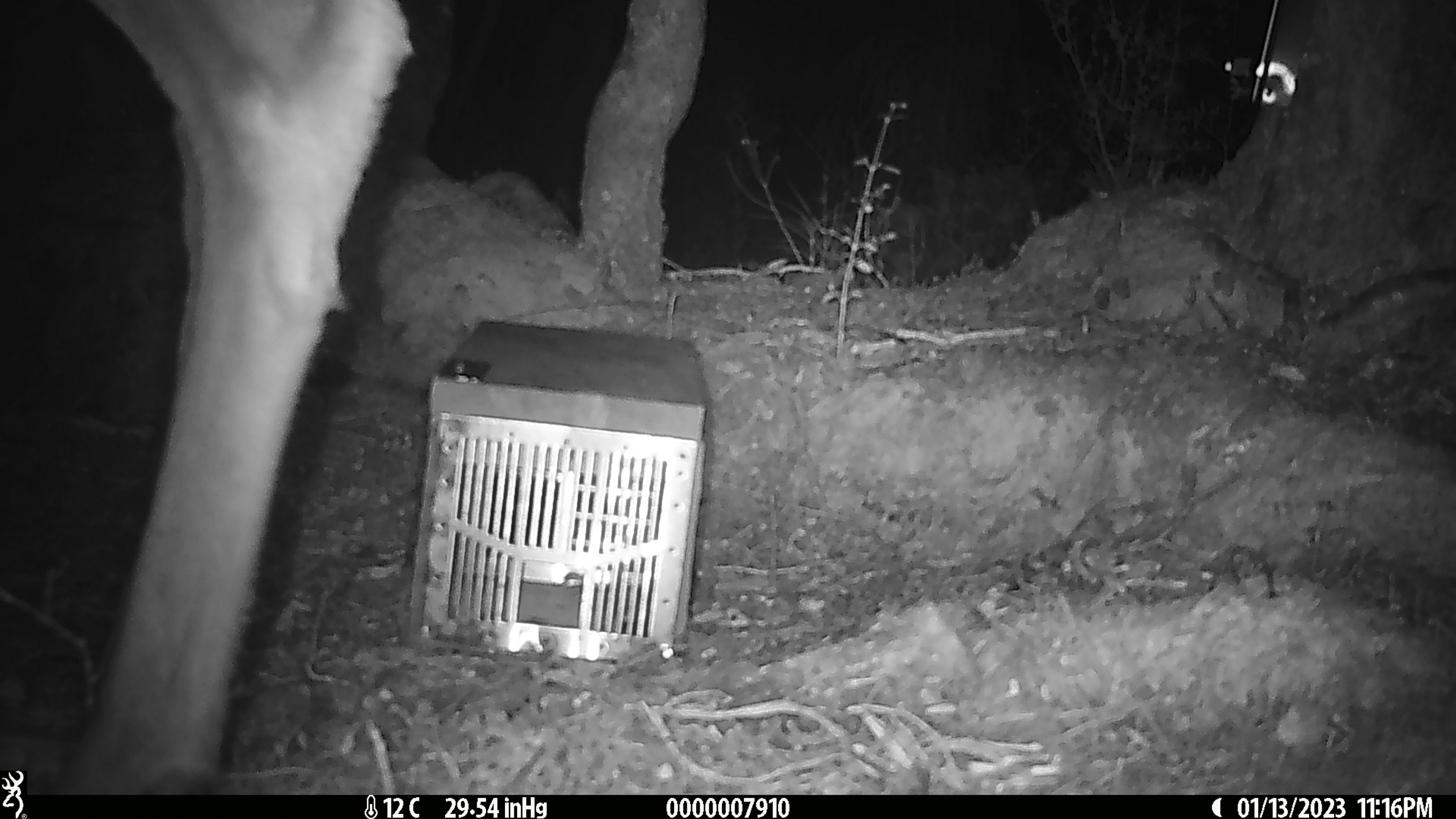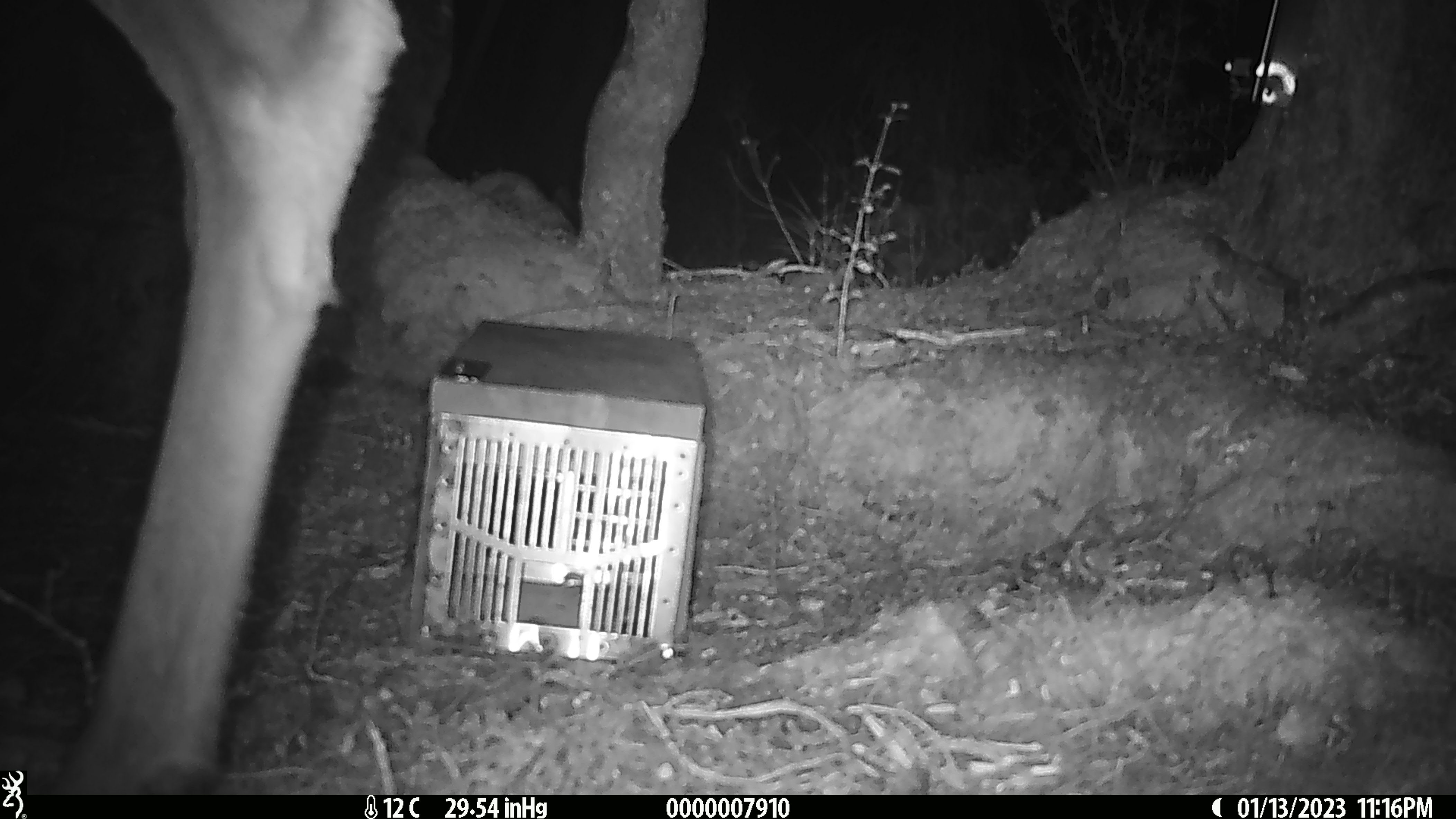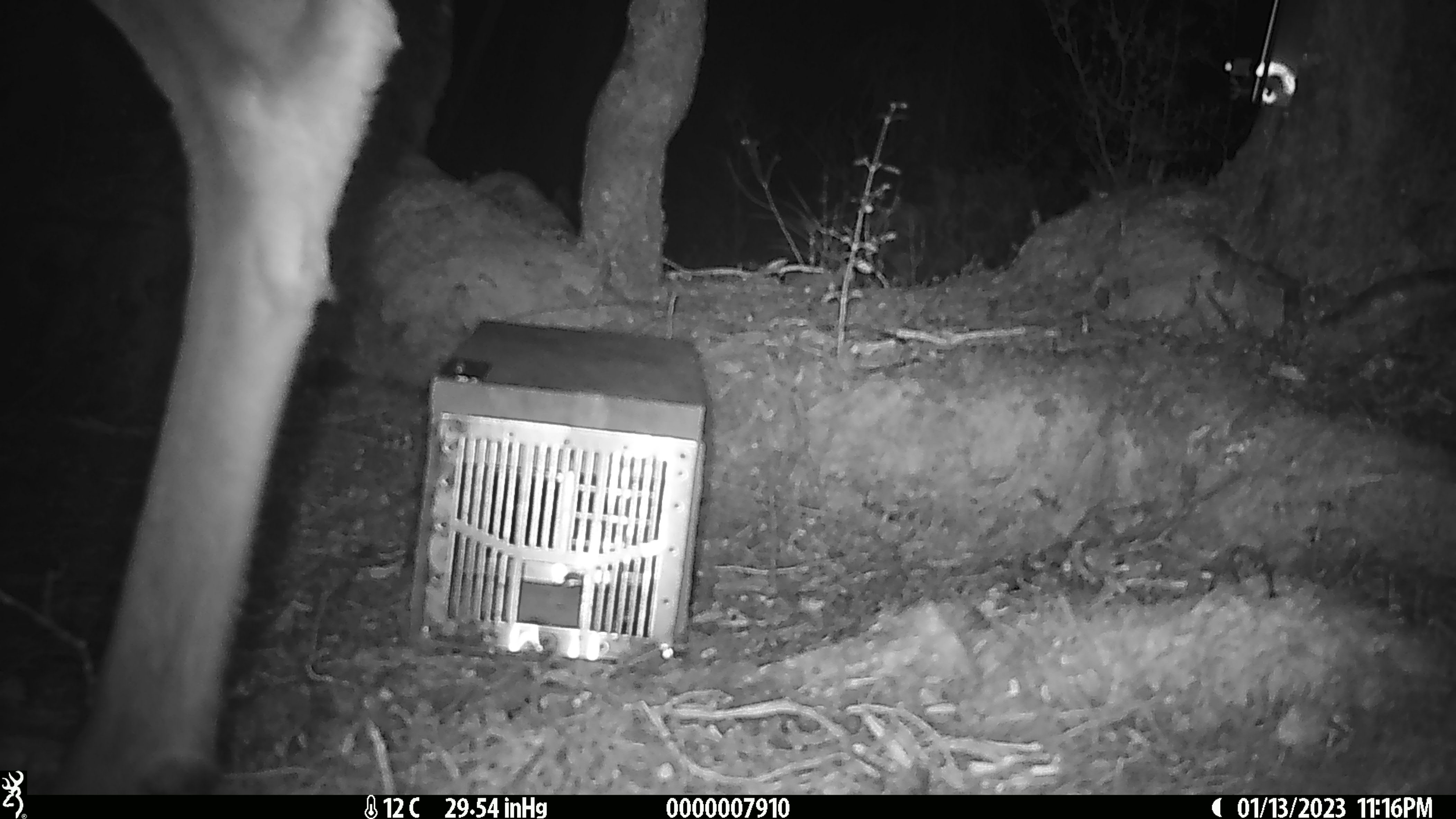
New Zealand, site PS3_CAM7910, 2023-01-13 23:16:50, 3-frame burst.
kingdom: Animalia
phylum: Chordata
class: Mammalia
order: Artiodactyla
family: Cervidae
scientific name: Cervidae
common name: deer